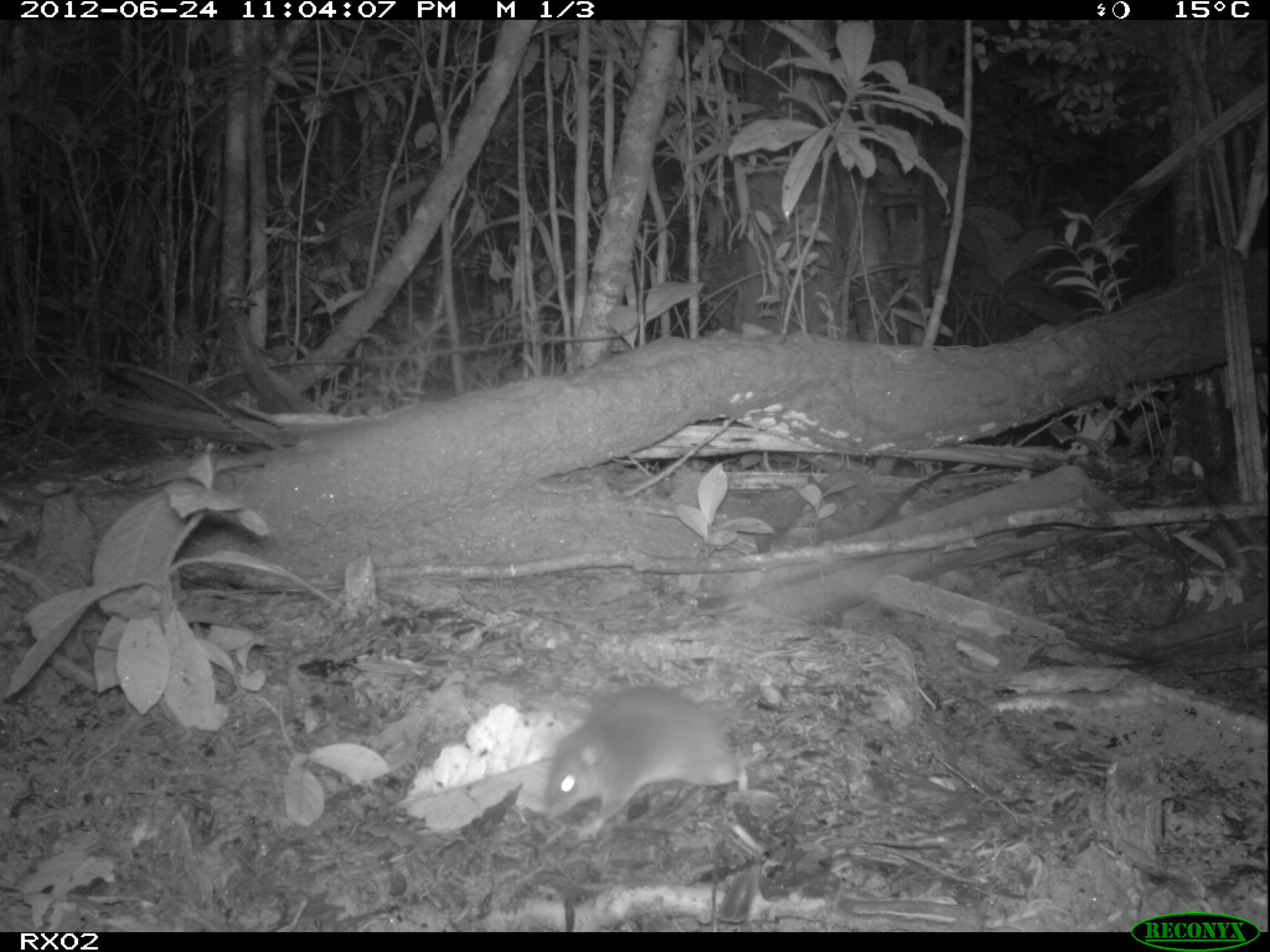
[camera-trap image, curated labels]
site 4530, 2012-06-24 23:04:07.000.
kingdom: Animalia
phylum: Chordata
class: Mammalia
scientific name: Mammalia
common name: mammals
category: small mammal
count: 1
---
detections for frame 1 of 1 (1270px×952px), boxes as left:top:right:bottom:
small mammal: 543:686:747:839